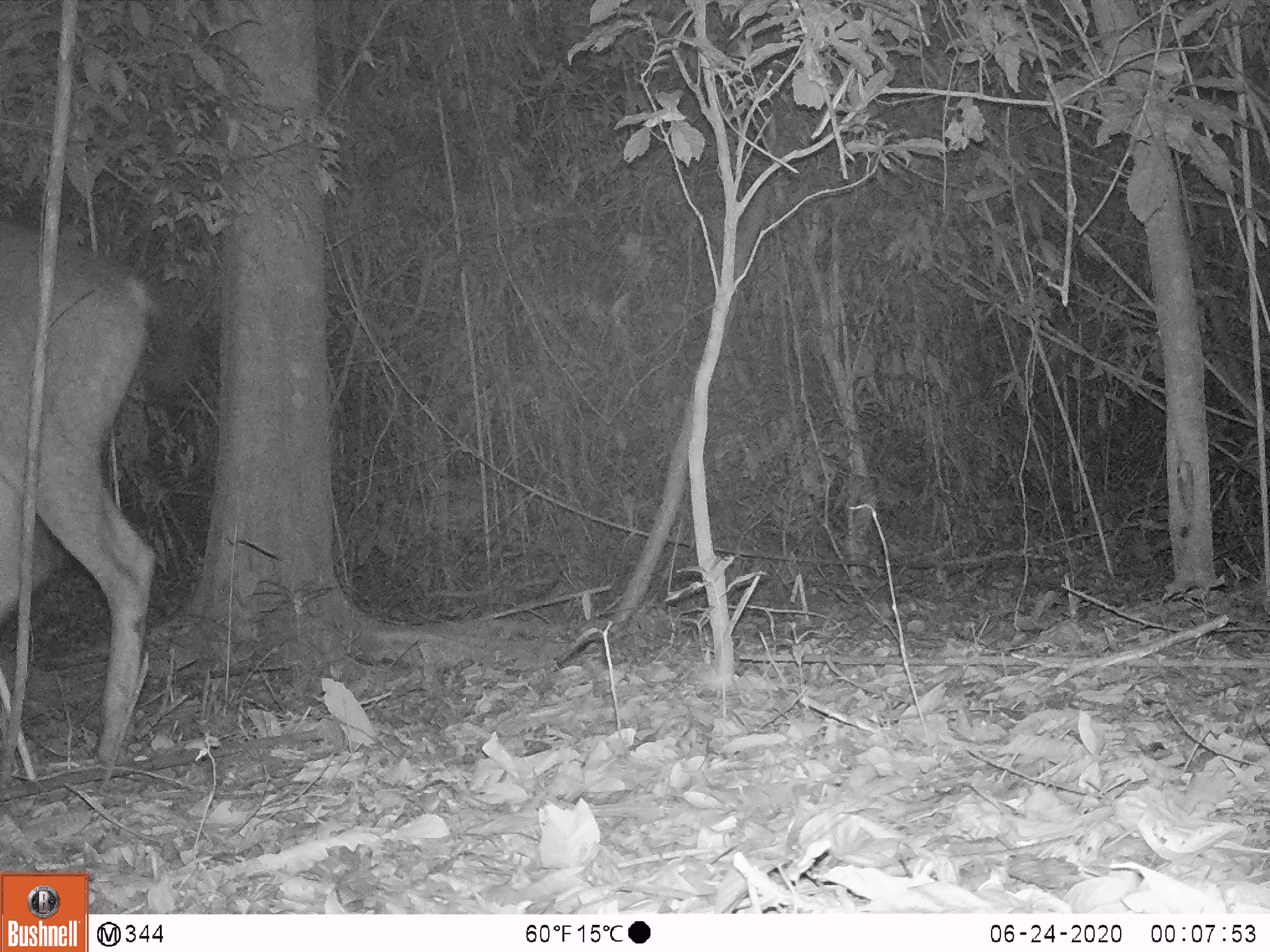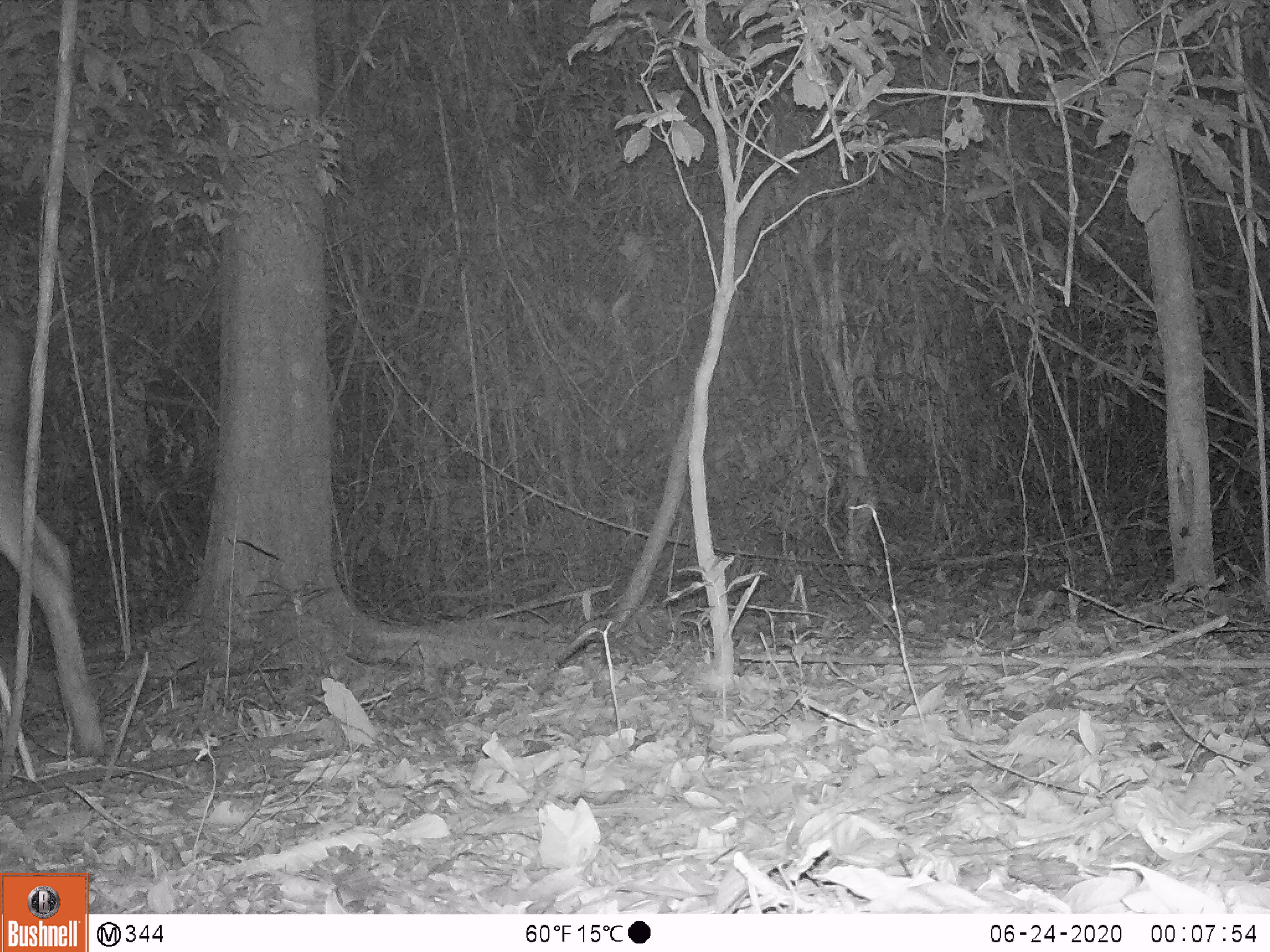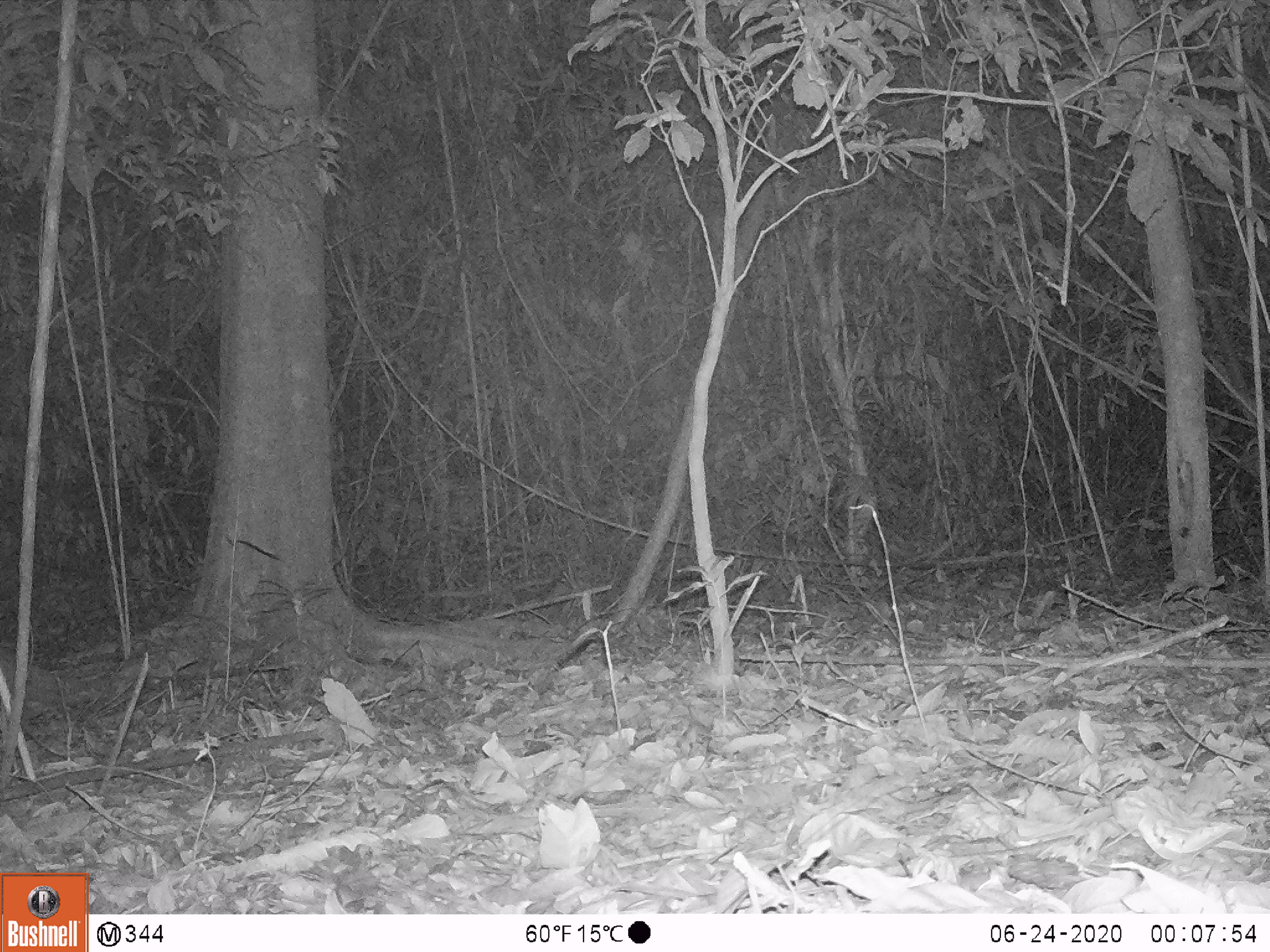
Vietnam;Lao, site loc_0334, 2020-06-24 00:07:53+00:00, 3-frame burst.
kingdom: Animalia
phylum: Chordata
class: Mammalia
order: Artiodactyla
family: Cervidae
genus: Rusa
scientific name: Rusa unicolor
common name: sambar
Sambar (Rusa unicolor). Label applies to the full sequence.